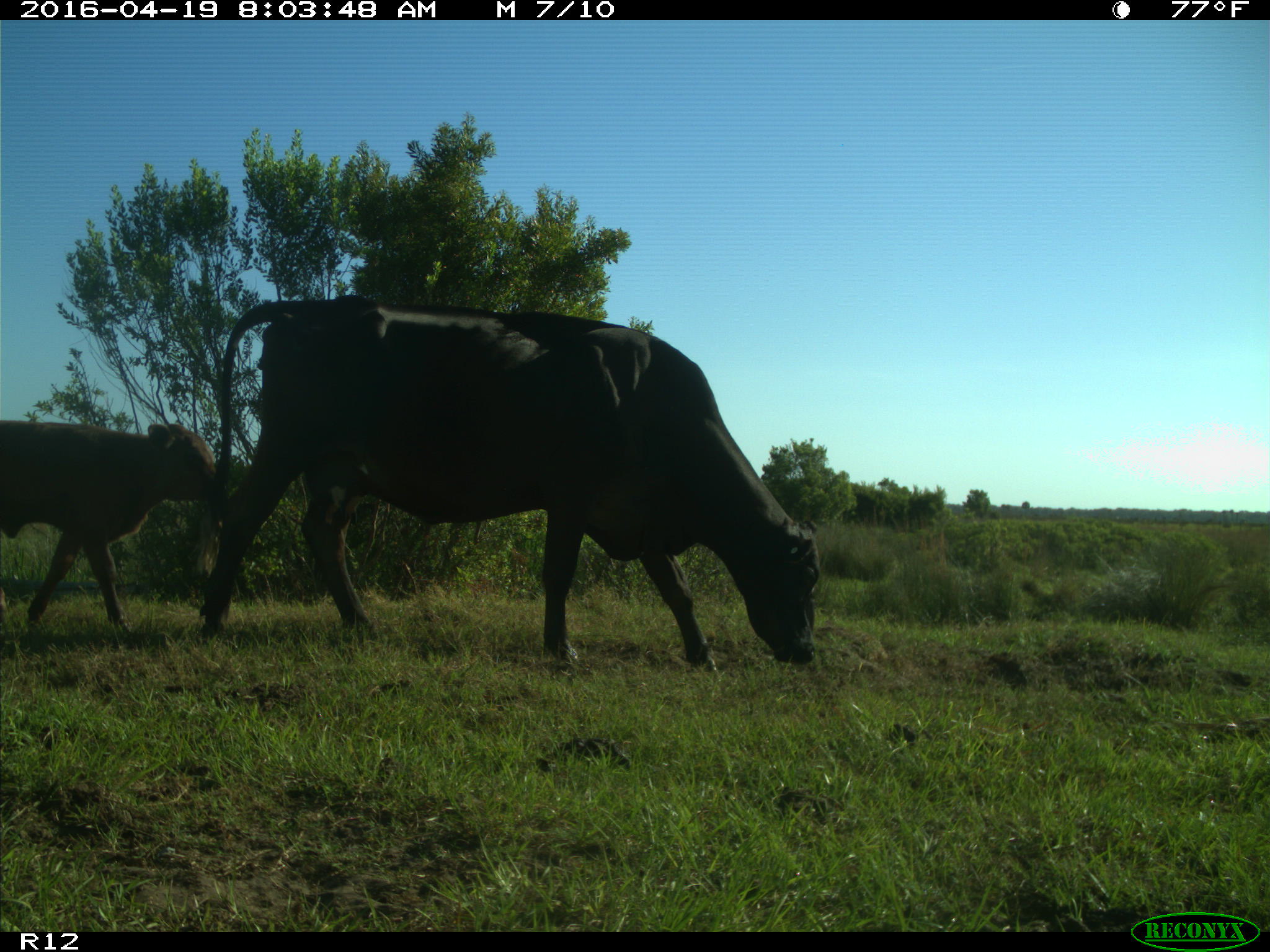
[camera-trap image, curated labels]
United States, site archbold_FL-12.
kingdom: Animalia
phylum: Chordata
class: Mammalia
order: Artiodactyla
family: Bovidae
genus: Bos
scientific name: Bos taurus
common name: domestic cow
Bos taurus (domestic cow).